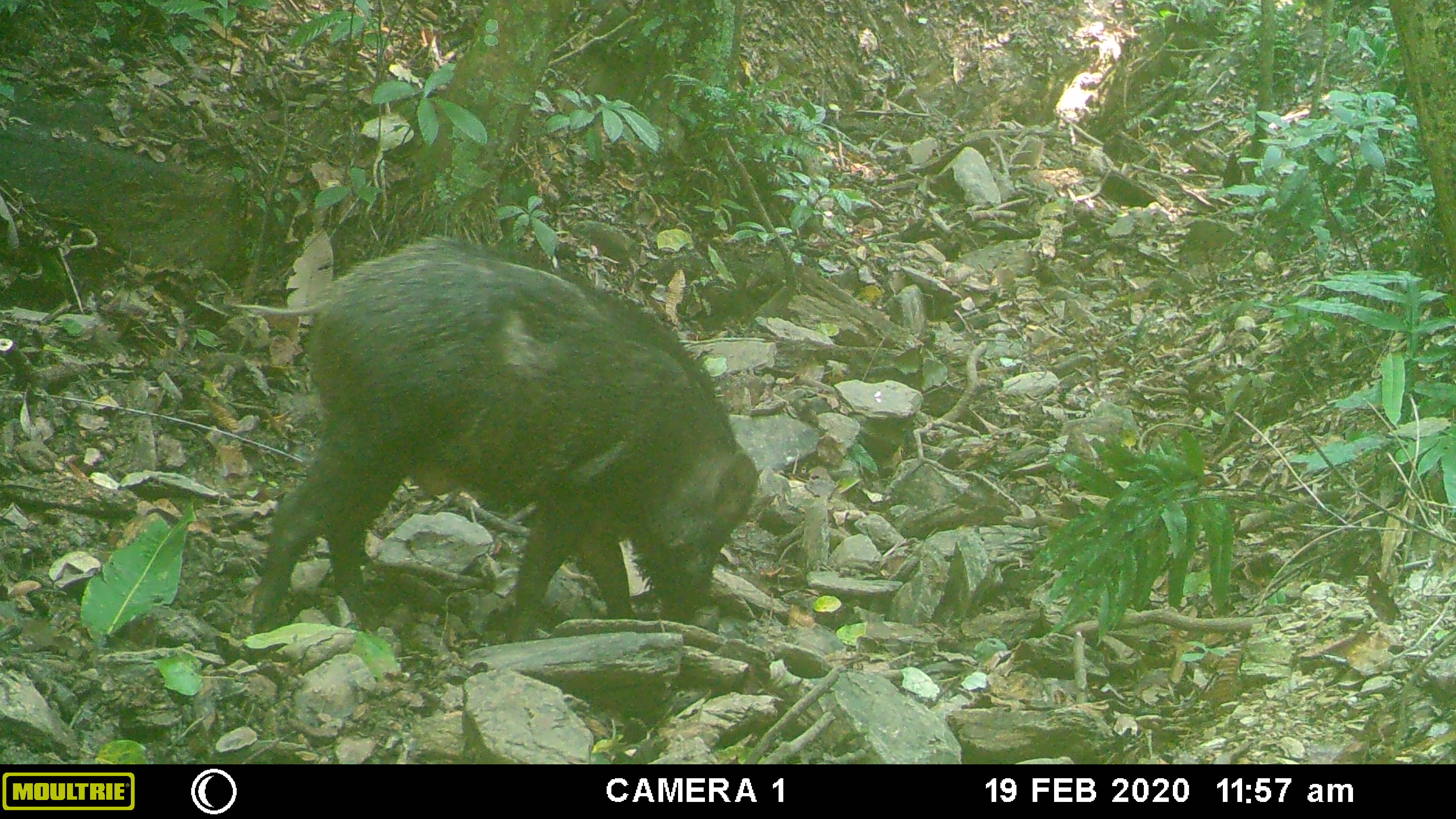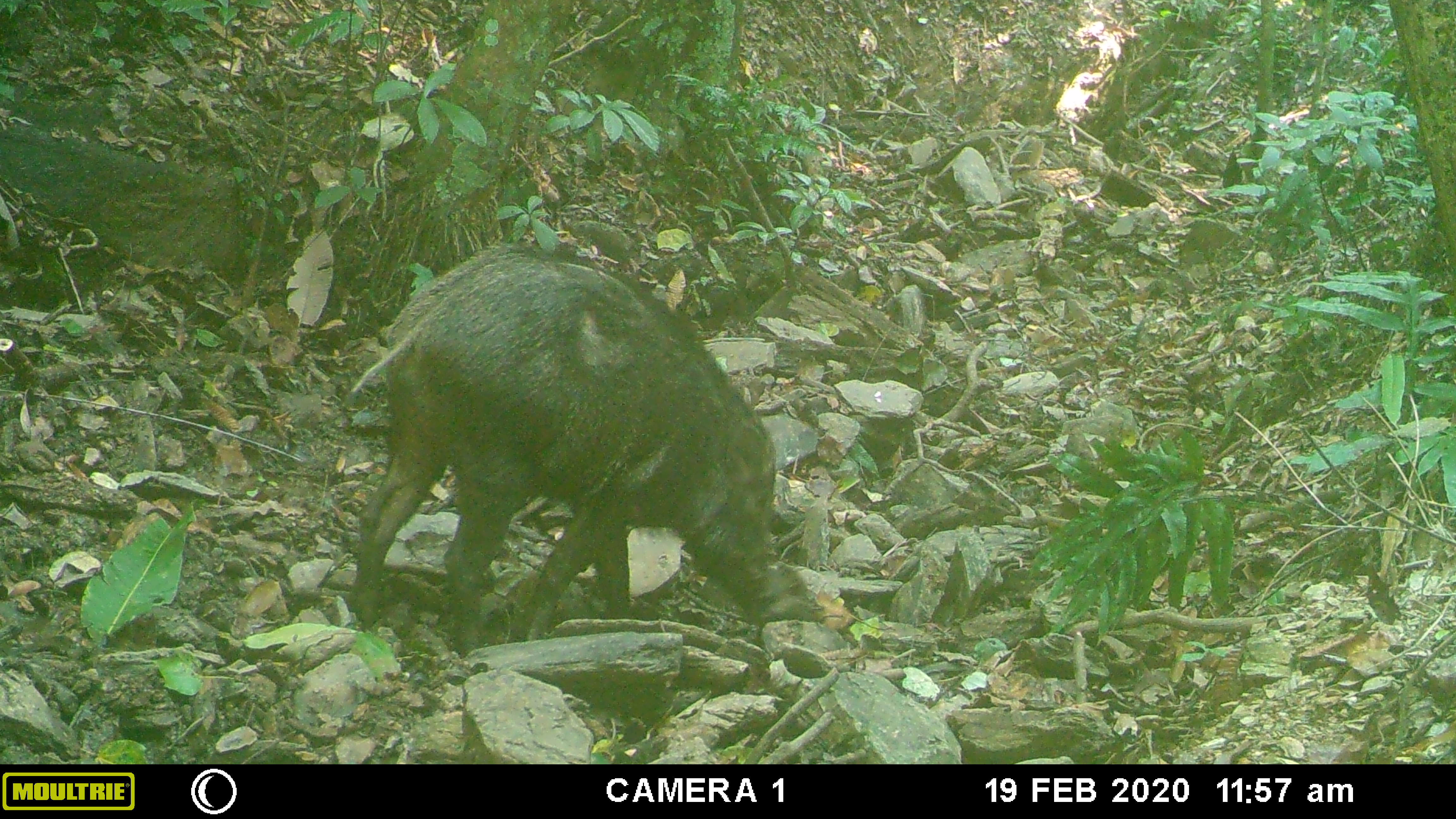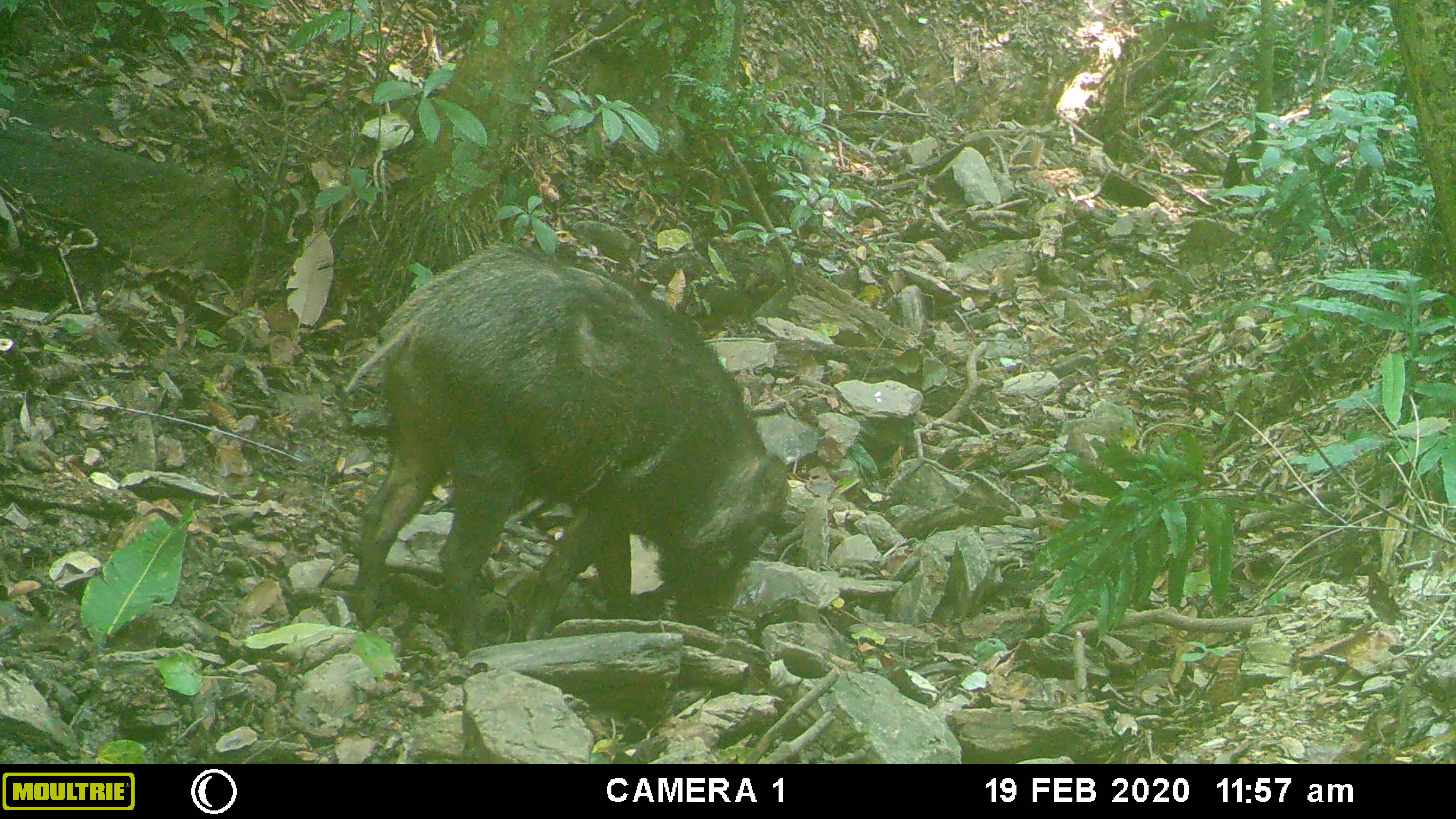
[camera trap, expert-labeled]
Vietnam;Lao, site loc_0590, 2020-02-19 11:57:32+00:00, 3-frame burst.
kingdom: Animalia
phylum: Chordata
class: Mammalia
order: Artiodactyla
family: Suidae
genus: Sus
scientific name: Sus scrofa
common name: eurasian wild pig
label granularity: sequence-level